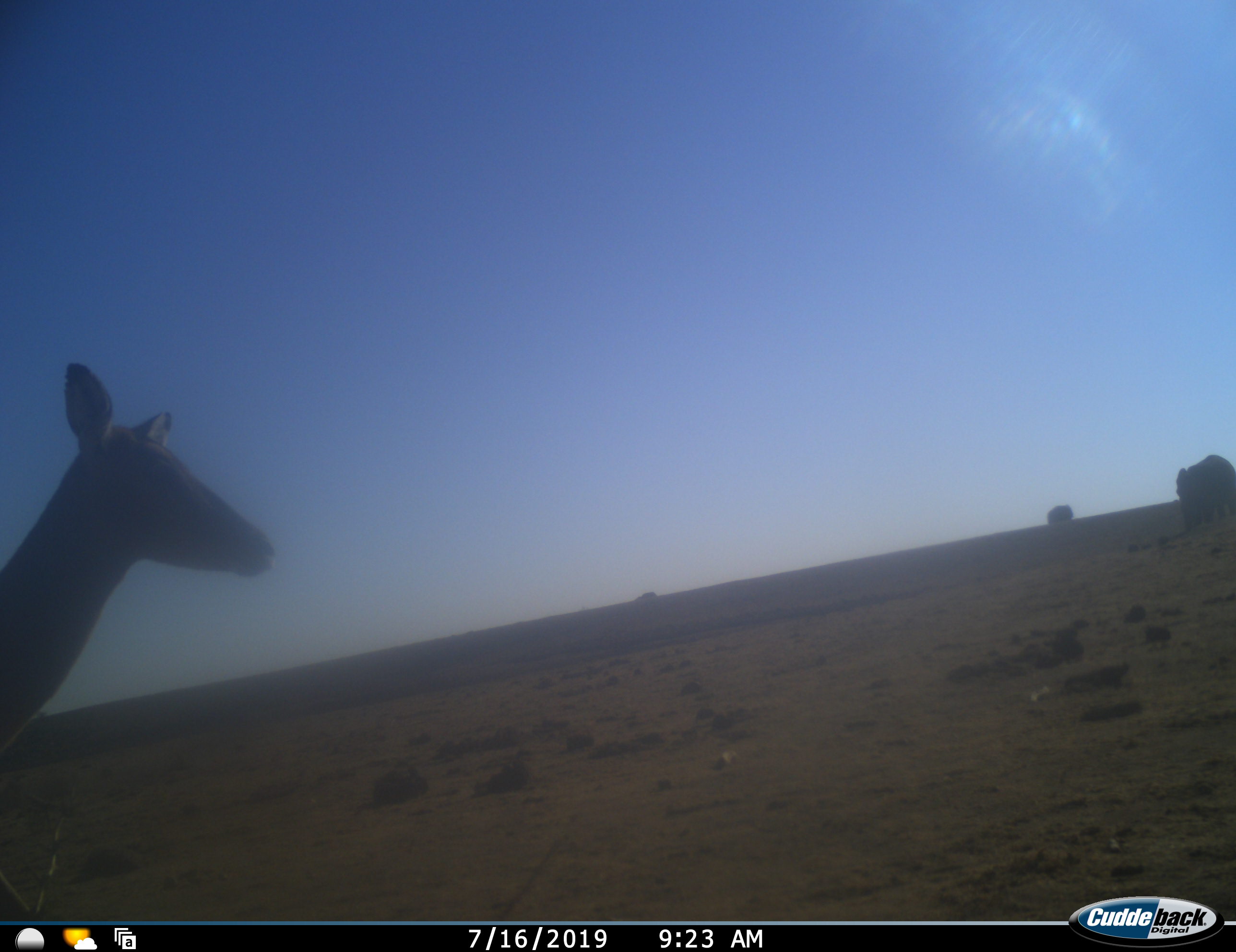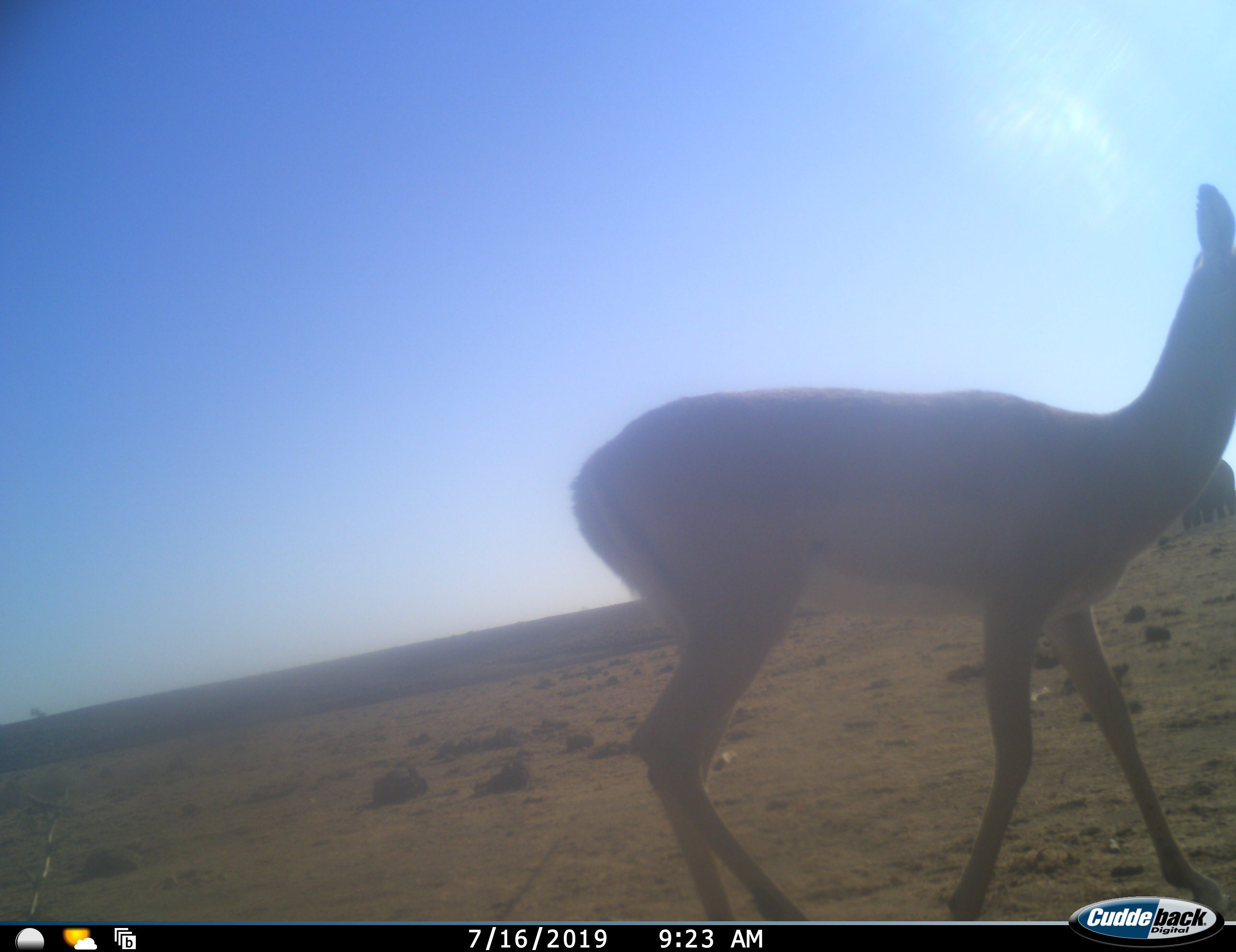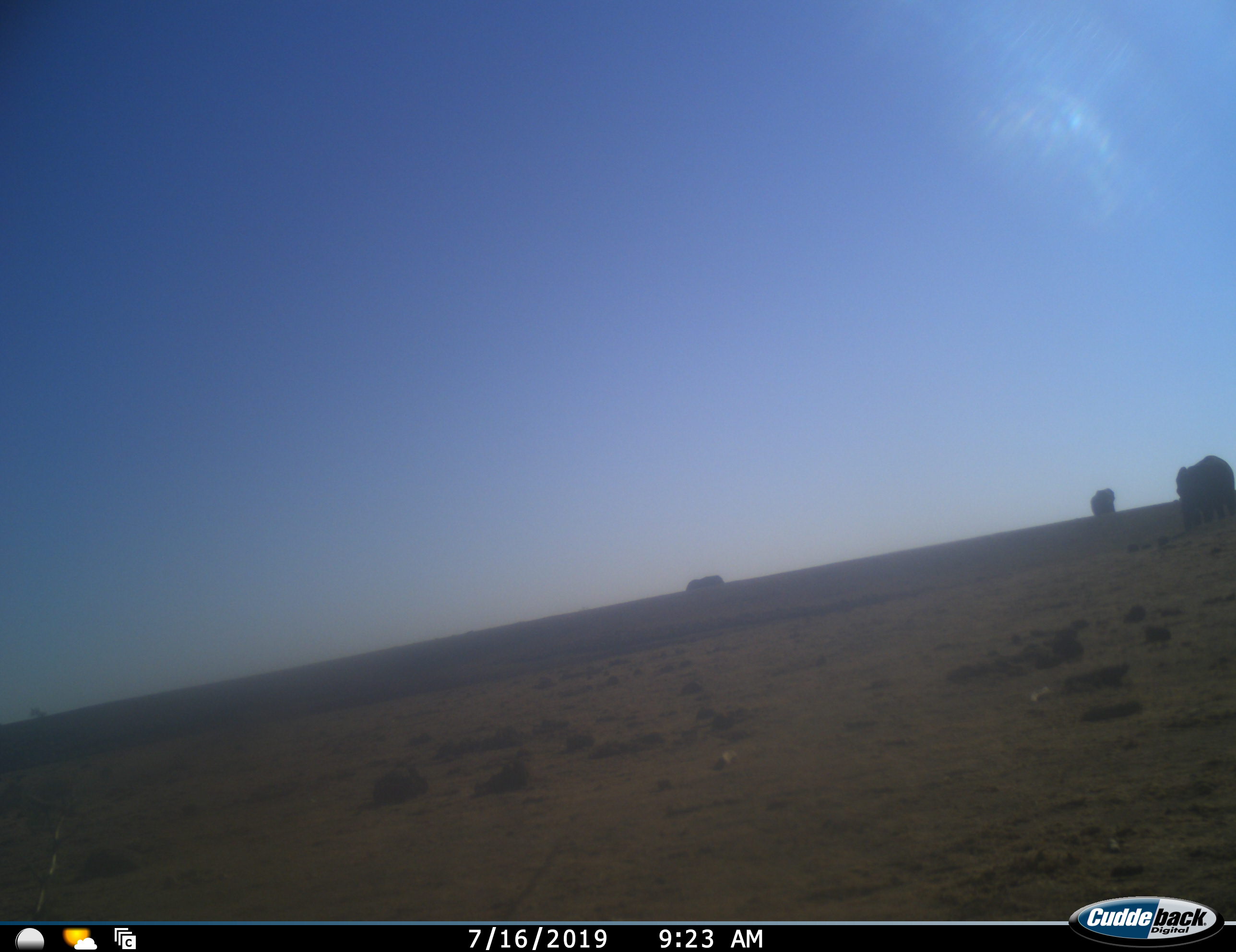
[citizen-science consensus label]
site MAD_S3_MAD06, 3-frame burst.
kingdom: Animalia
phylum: Chordata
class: Mammalia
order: Proboscidea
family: Elephantidae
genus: Loxodonta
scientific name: Loxodonta africana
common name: african bush elephant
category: elephant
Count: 2.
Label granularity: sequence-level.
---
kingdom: Animalia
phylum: Chordata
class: Mammalia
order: Artiodactyla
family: Bovidae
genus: Aepyceros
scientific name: Aepyceros melampus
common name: impala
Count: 1.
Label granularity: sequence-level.